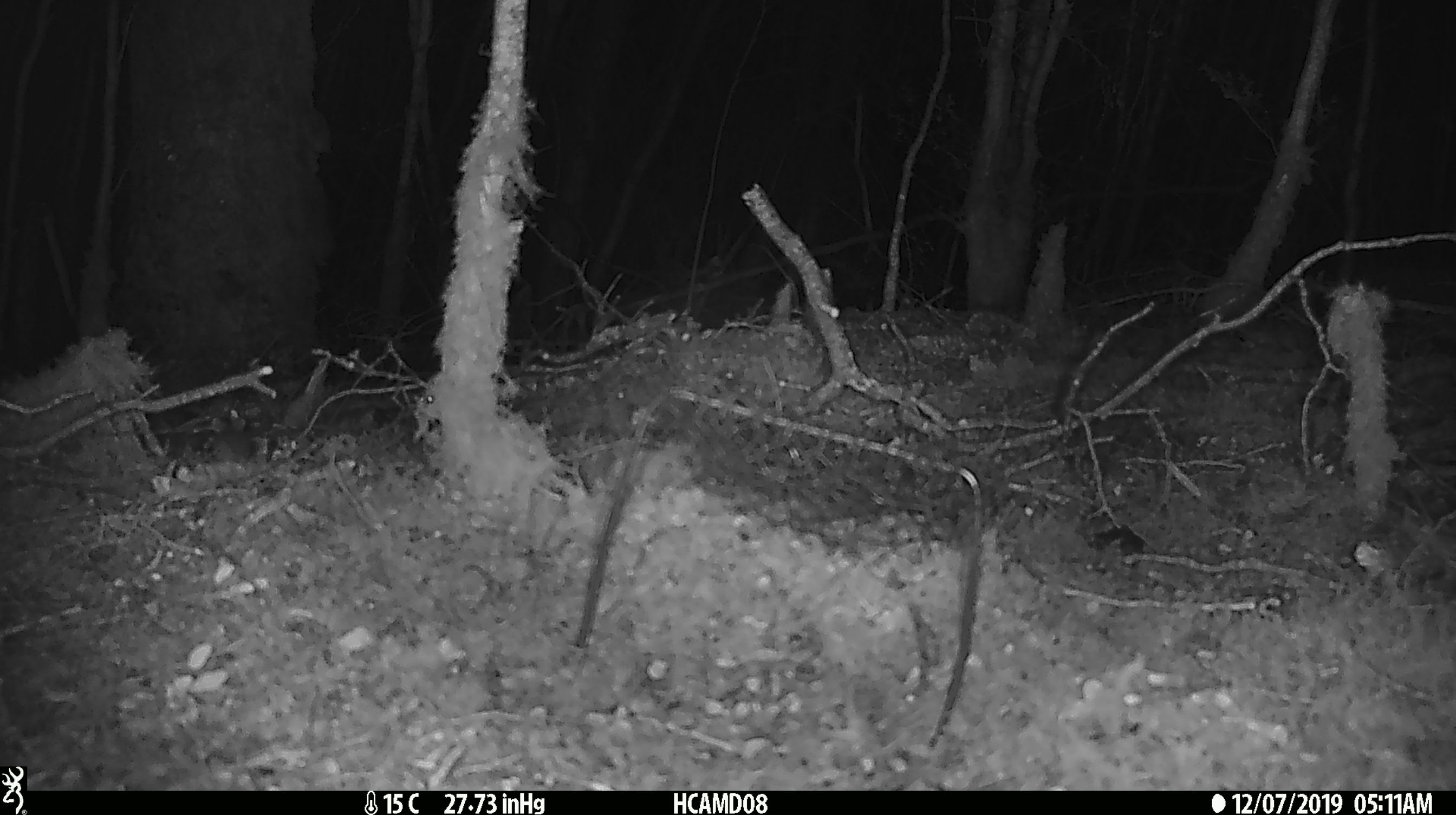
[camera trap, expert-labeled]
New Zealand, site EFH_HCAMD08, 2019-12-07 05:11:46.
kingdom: Animalia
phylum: Chordata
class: Mammalia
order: Rodentia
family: Muridae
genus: Mus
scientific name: Mus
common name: mouse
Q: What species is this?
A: Mouse (Mus).